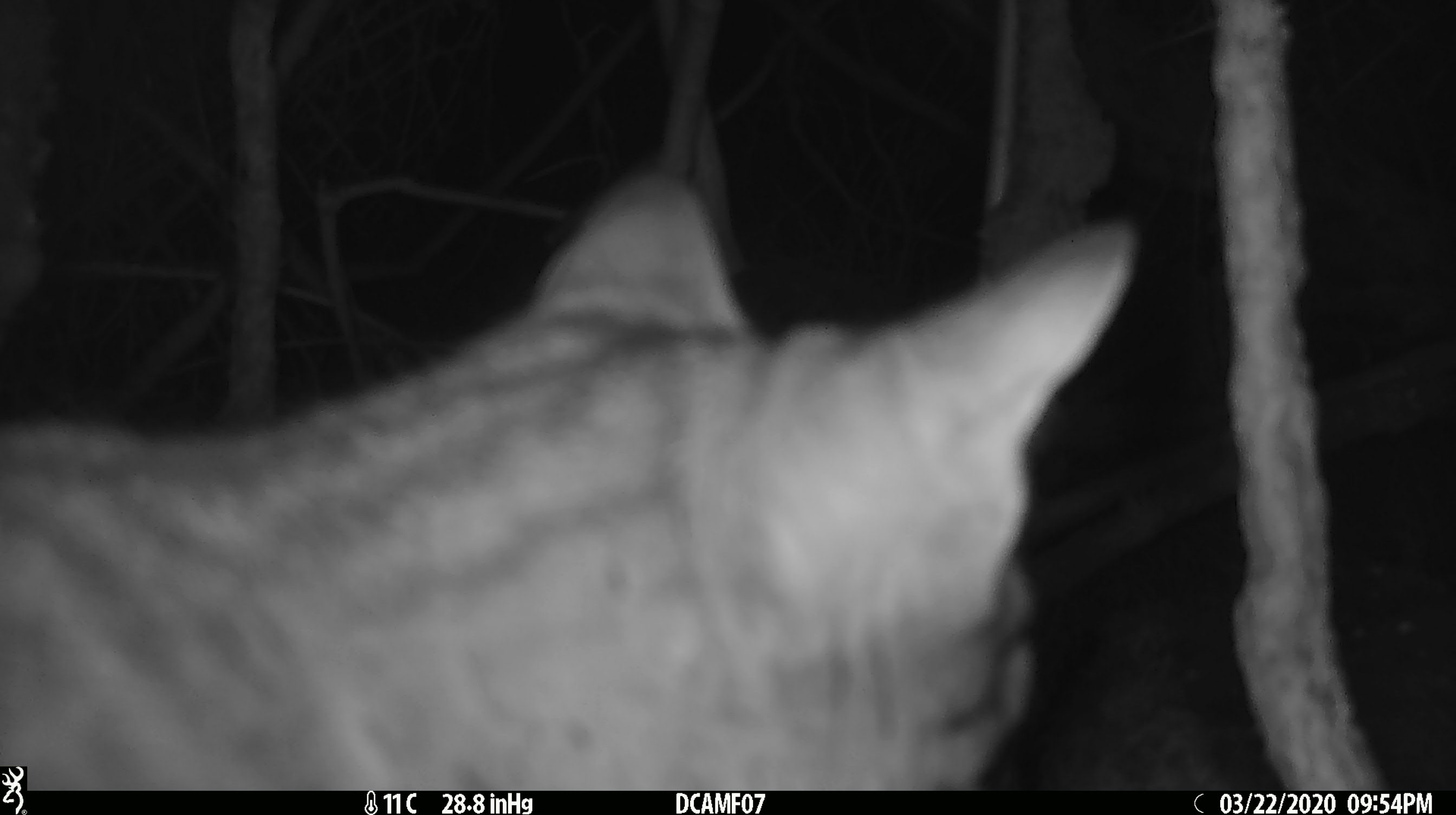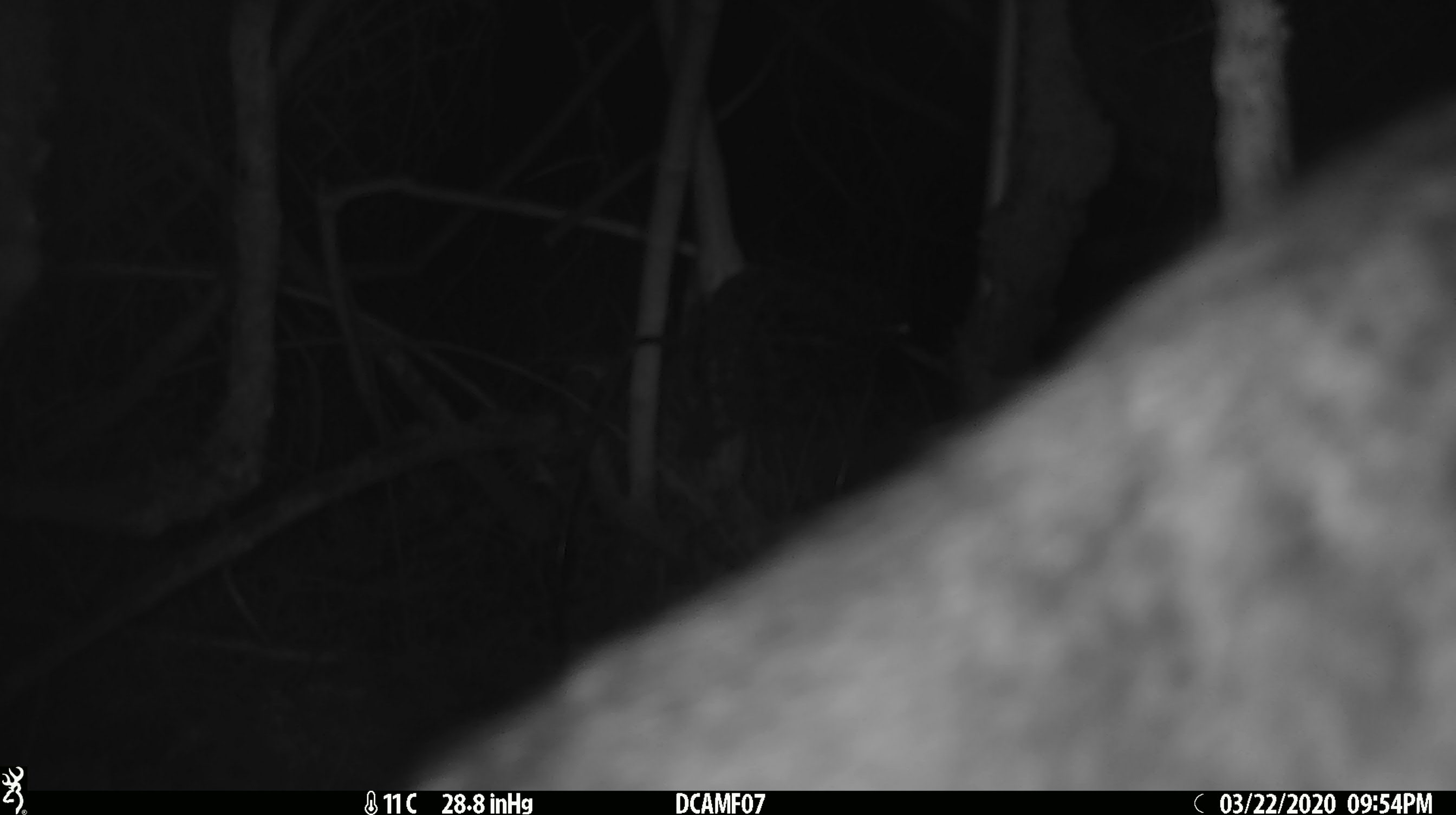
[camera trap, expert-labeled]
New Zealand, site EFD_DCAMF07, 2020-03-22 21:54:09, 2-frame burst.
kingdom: Animalia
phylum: Chordata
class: Mammalia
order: Carnivora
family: Felidae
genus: Felis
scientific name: Felis catus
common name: domestic cat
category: cat